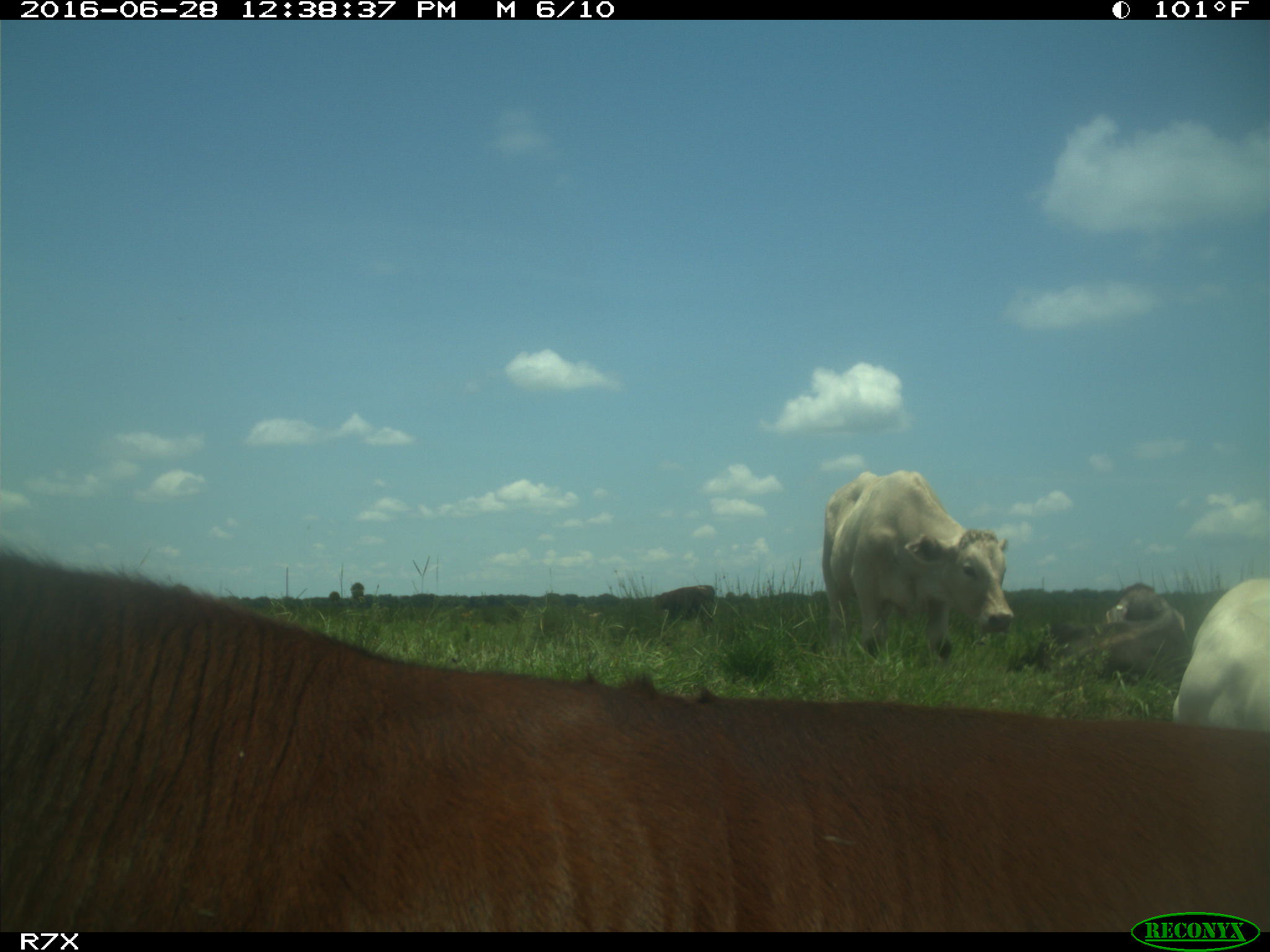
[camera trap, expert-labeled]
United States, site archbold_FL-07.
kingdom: Animalia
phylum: Chordata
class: Mammalia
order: Artiodactyla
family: Bovidae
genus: Bos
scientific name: Bos taurus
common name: domestic cow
Bos taurus (domestic cow).